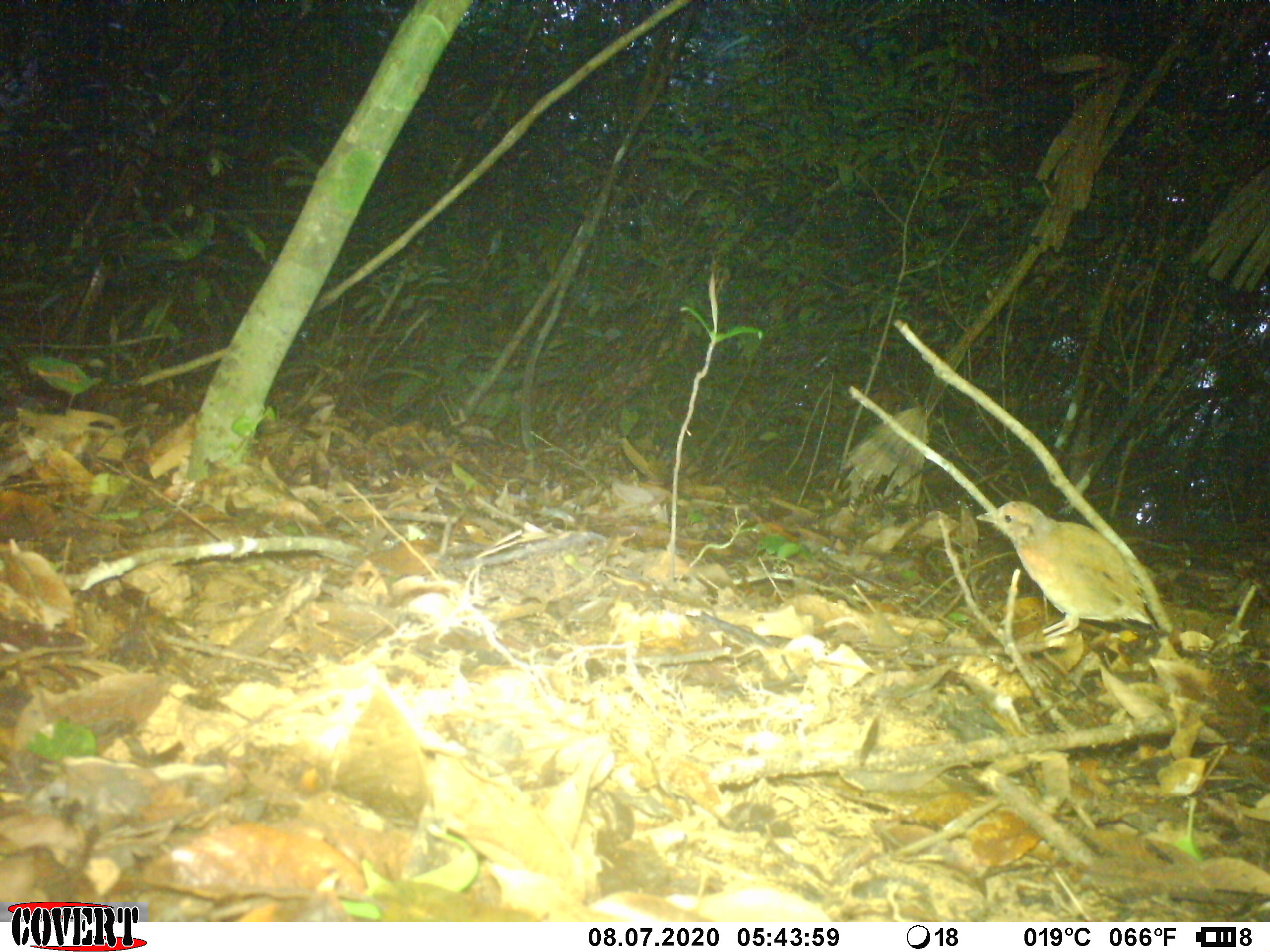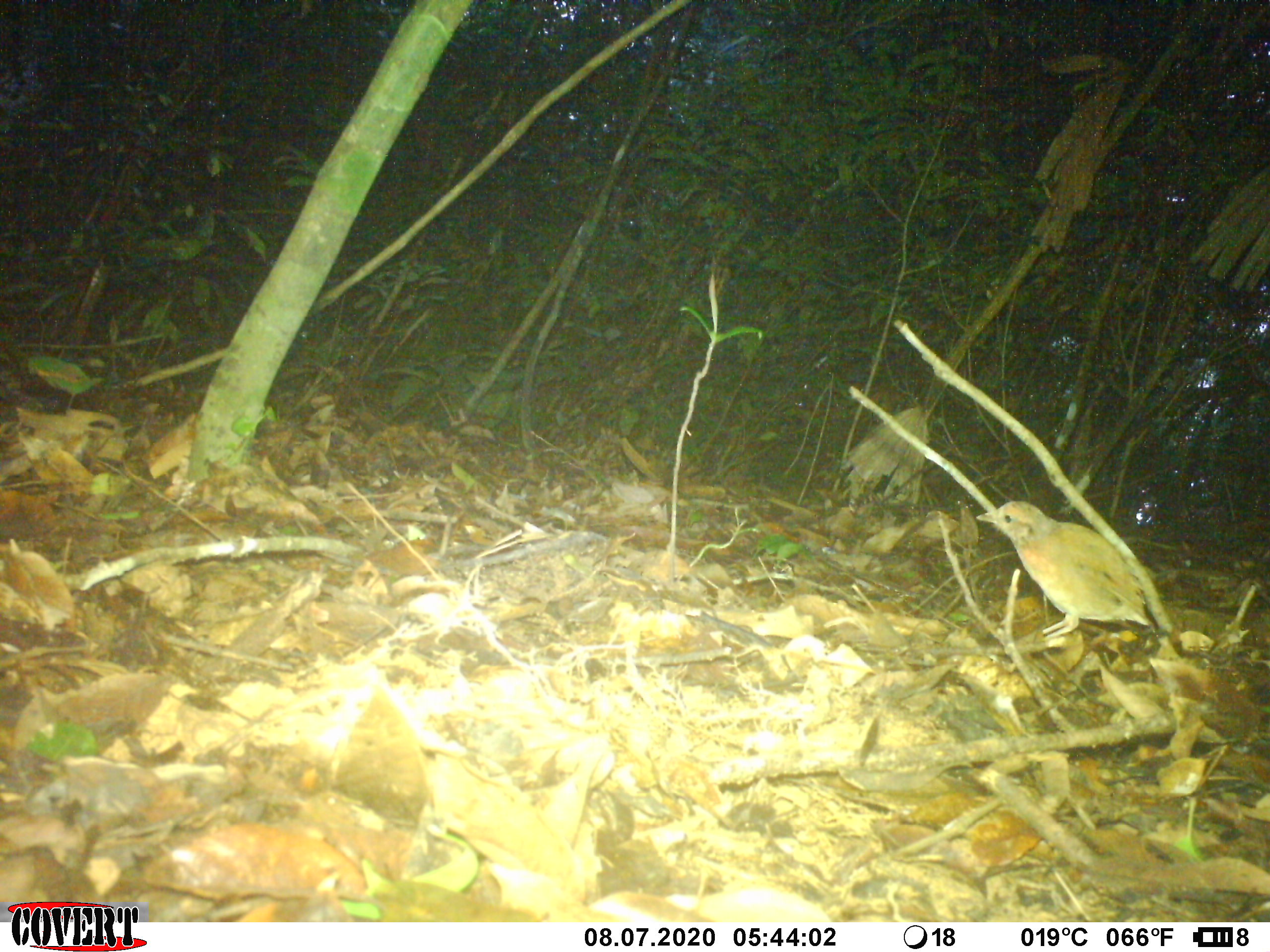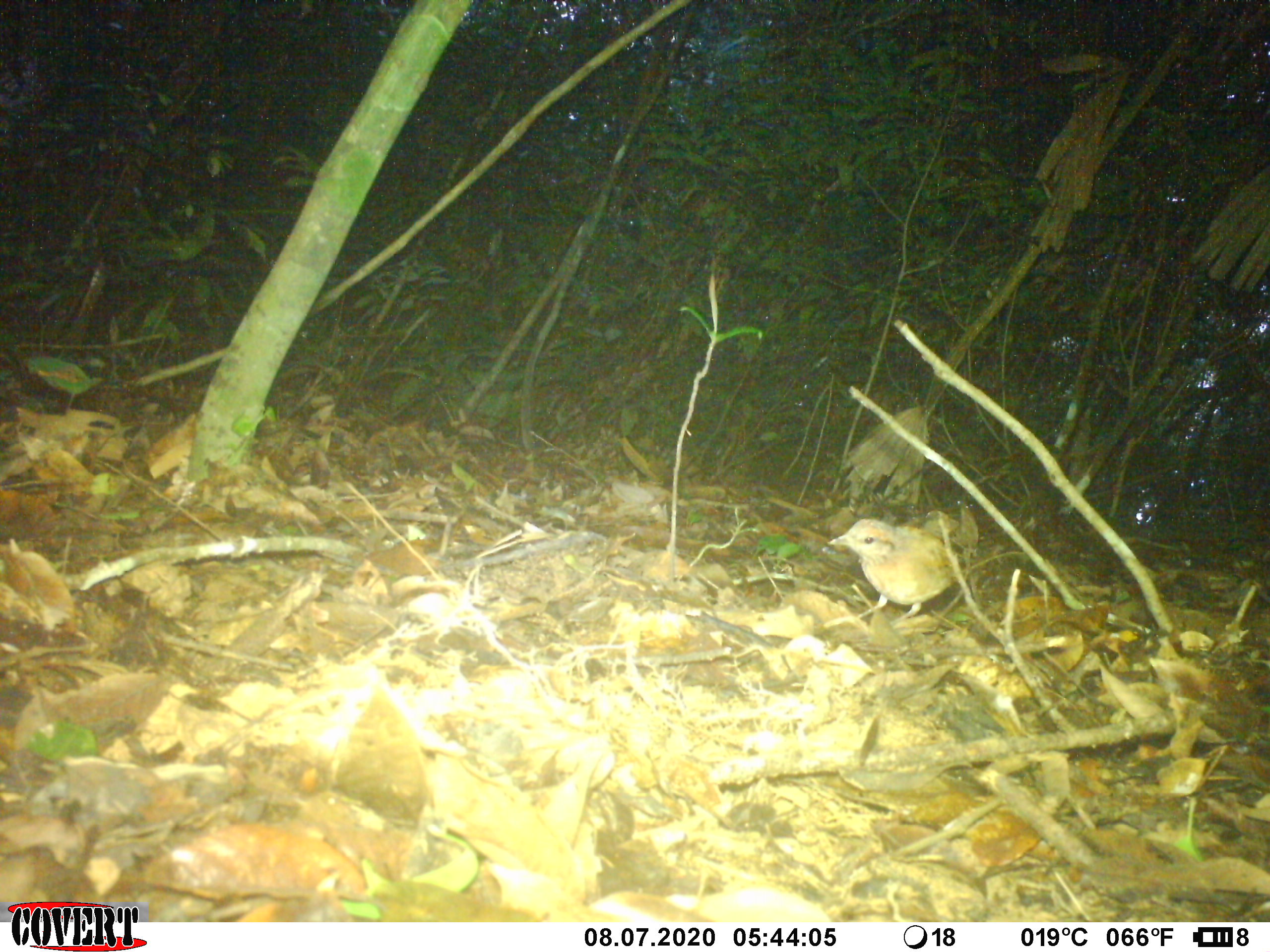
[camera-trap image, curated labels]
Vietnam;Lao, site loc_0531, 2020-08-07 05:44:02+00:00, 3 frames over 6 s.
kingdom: Animalia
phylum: Chordata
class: Aves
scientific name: Aves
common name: bird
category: unidentified bird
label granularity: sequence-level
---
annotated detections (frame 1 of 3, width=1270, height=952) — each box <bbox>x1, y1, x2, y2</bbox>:
unidentified bird: <bbox>974, 499, 1160, 642</bbox>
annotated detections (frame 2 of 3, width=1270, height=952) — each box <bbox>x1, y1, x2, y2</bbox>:
unidentified bird: <bbox>974, 498, 1155, 644</bbox>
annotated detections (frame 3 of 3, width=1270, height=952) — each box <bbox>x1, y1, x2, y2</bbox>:
unidentified bird: <bbox>824, 516, 967, 626</bbox>